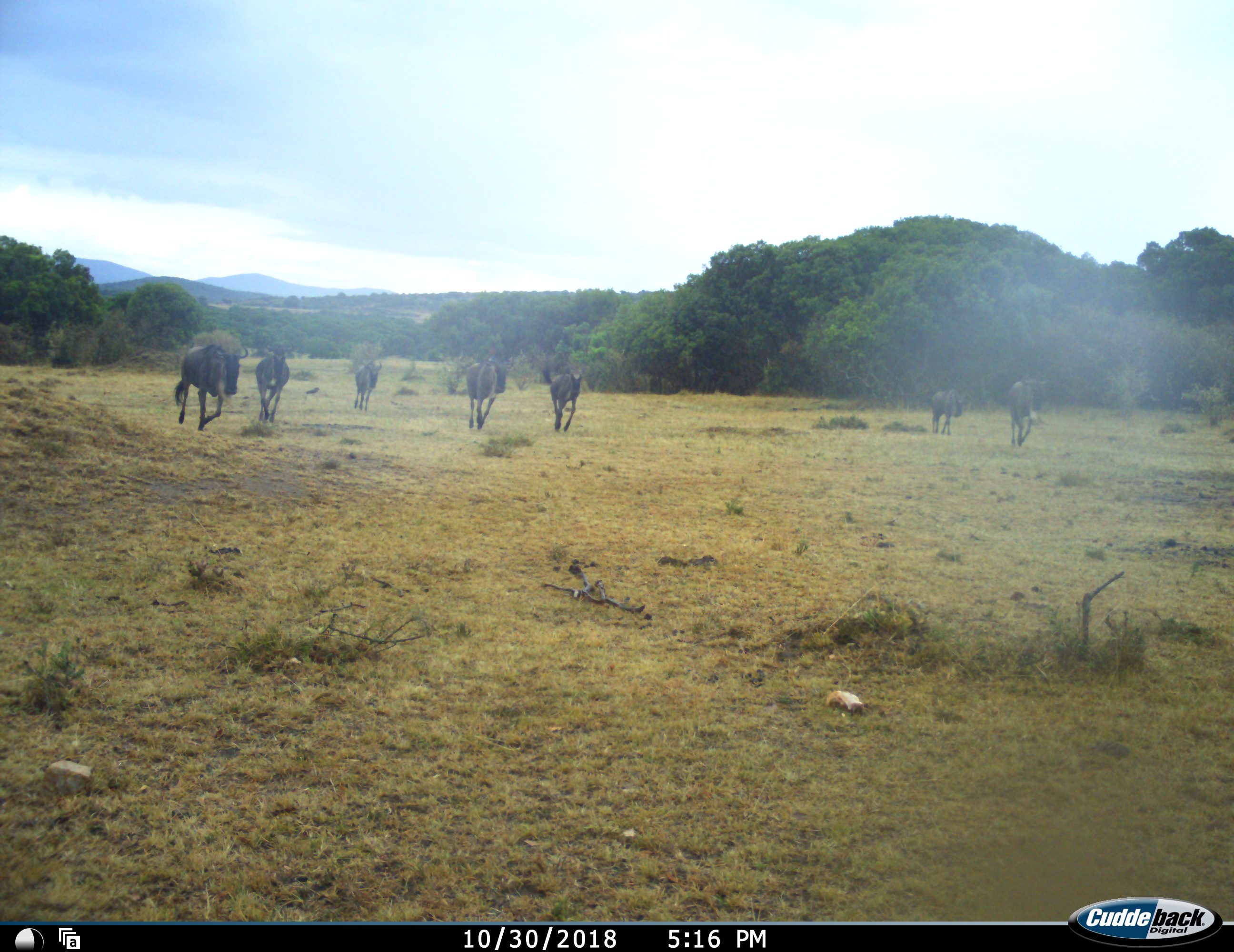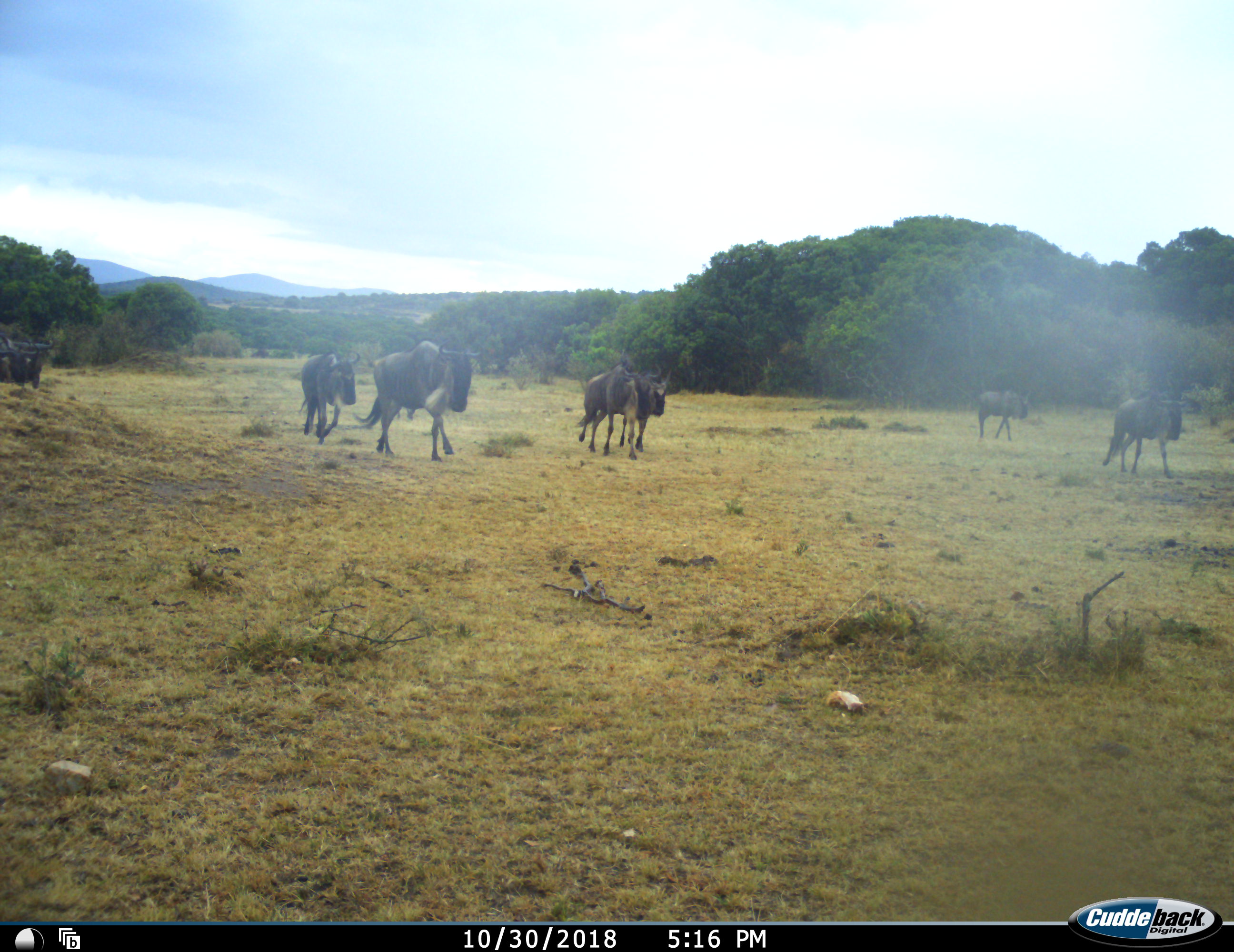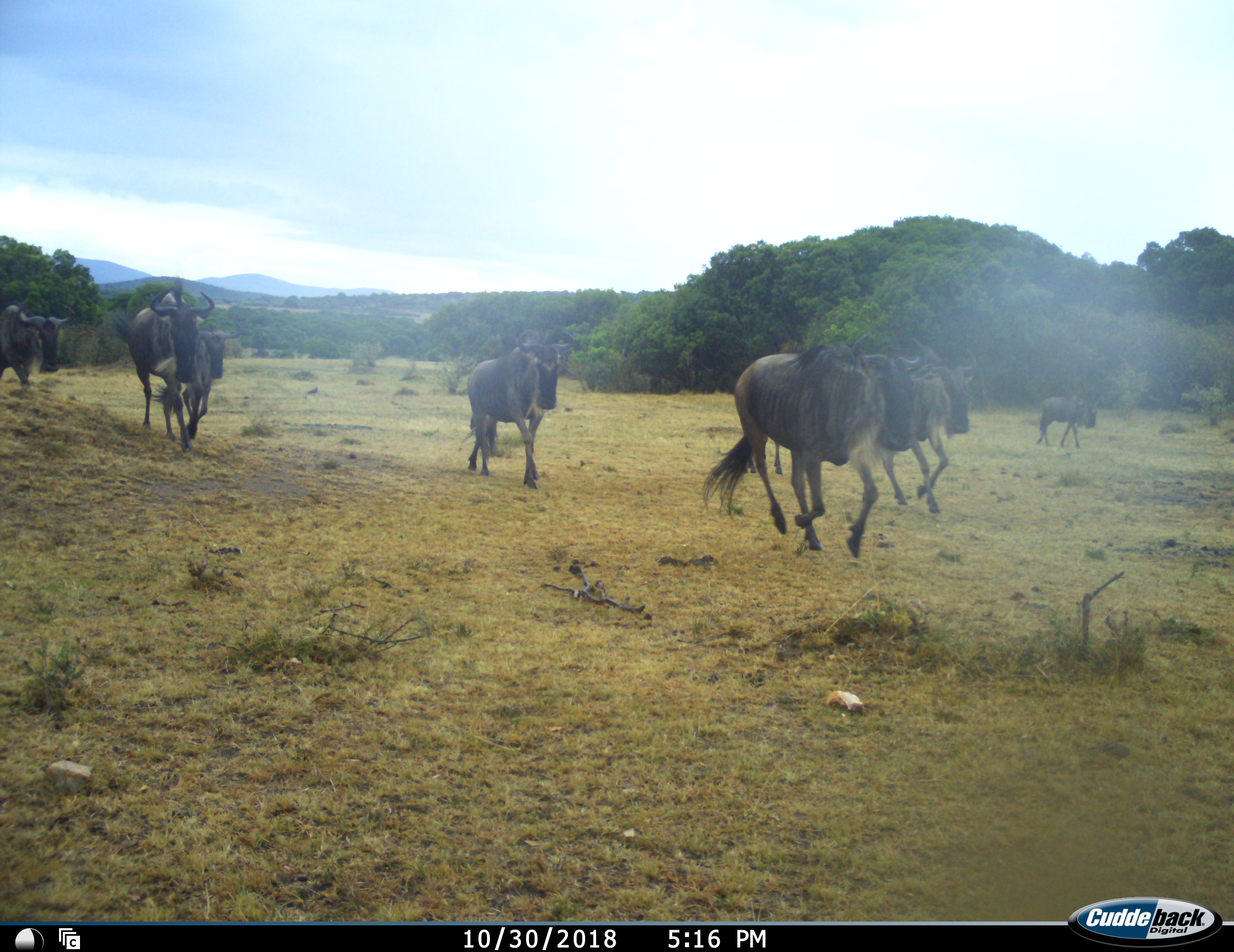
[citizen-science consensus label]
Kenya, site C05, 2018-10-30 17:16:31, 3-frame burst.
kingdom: Animalia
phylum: Chordata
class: Mammalia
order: Artiodactyla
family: Bovidae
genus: Connochaetes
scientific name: Connochaetes taurinus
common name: common wildebeest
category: wildebeest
Wildebeest (common wildebeest) (Connochaetes taurinus), count 7. Behavior (volunteer vote fractions): standing 0%, resting 0%, moving 100%, interacting 0%. Young present (vote fraction): 11%. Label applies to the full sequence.